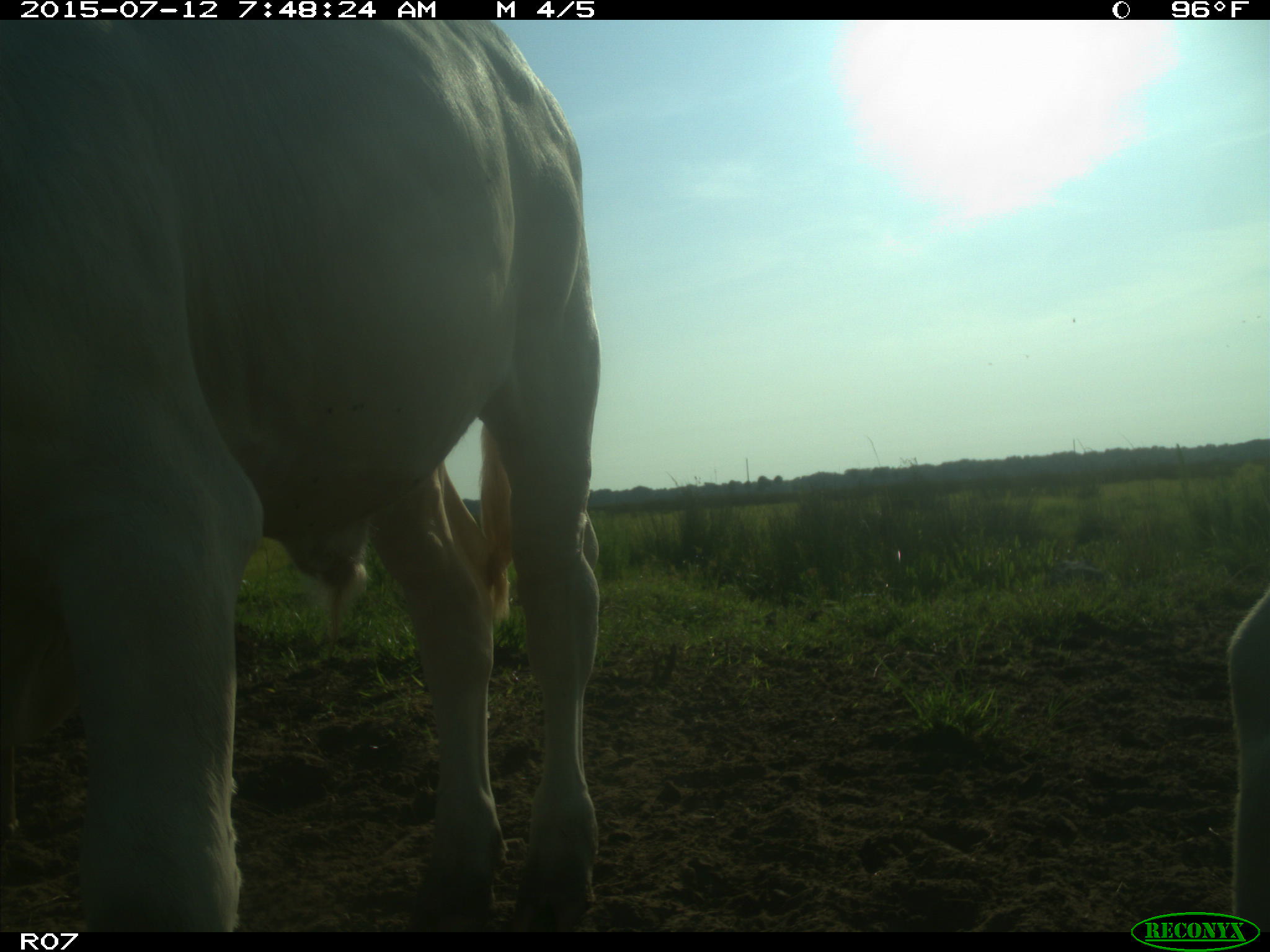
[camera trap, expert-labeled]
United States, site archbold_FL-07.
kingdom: Animalia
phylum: Chordata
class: Mammalia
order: Artiodactyla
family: Bovidae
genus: Bos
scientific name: Bos taurus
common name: domestic cow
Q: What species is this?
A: Bos taurus (domestic cow).